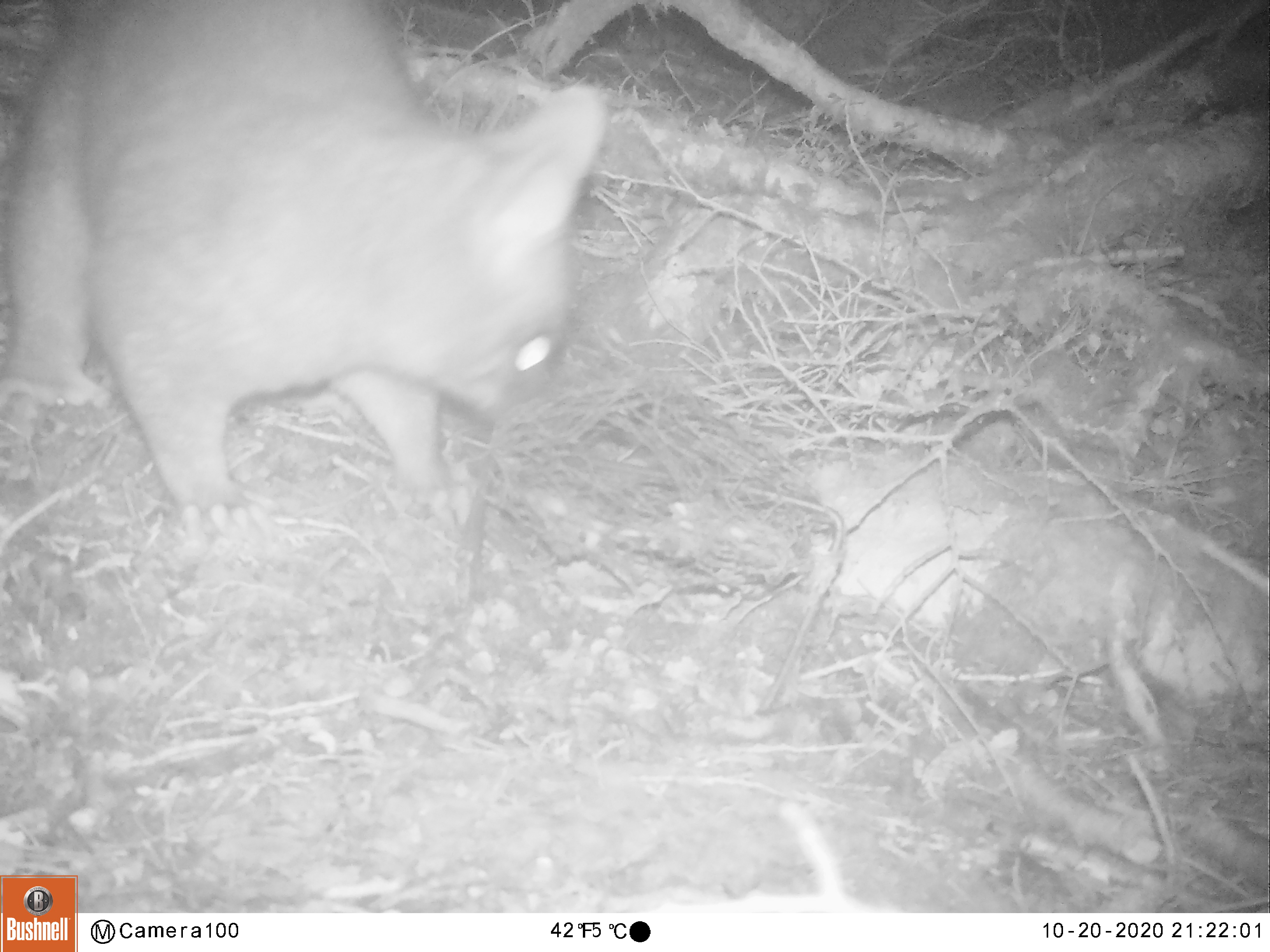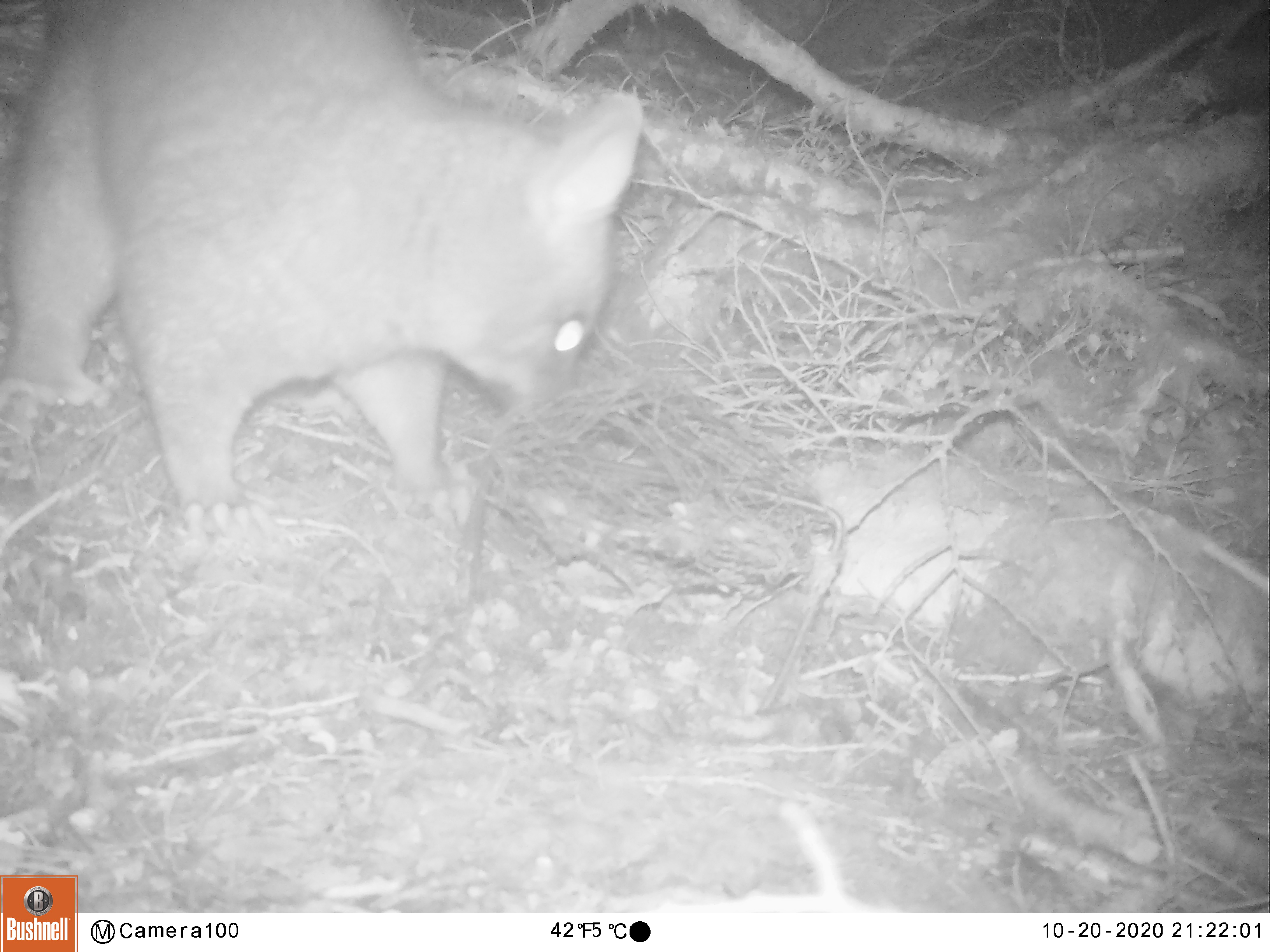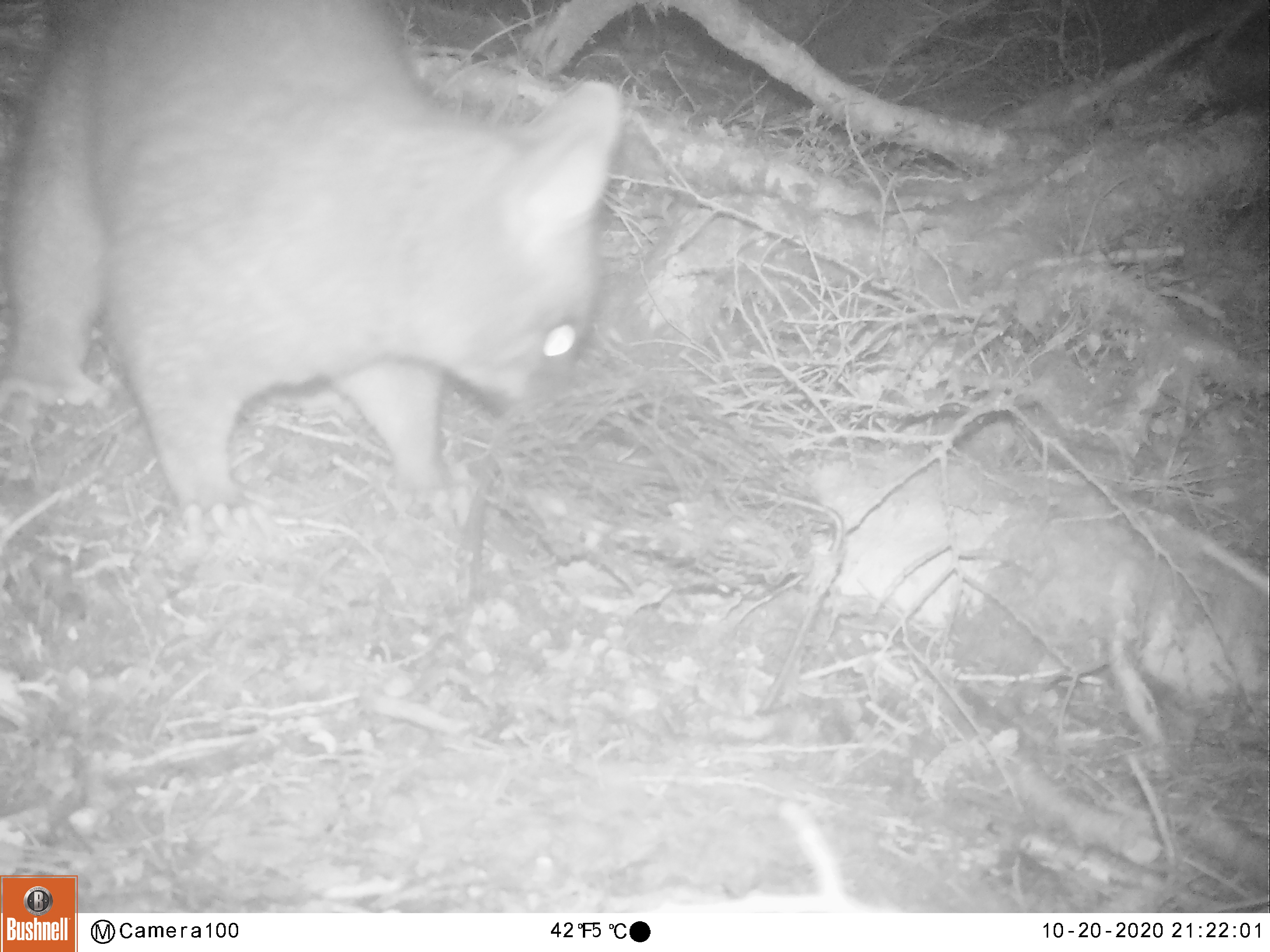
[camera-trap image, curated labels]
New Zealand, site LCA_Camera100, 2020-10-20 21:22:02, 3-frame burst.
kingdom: Animalia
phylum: Chordata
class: Mammalia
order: Diprotodontia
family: Phalangeridae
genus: Trichosurus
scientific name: Trichosurus vulpecula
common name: common brushtail possum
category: possum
Possum (common brushtail possum) (Trichosurus vulpecula).